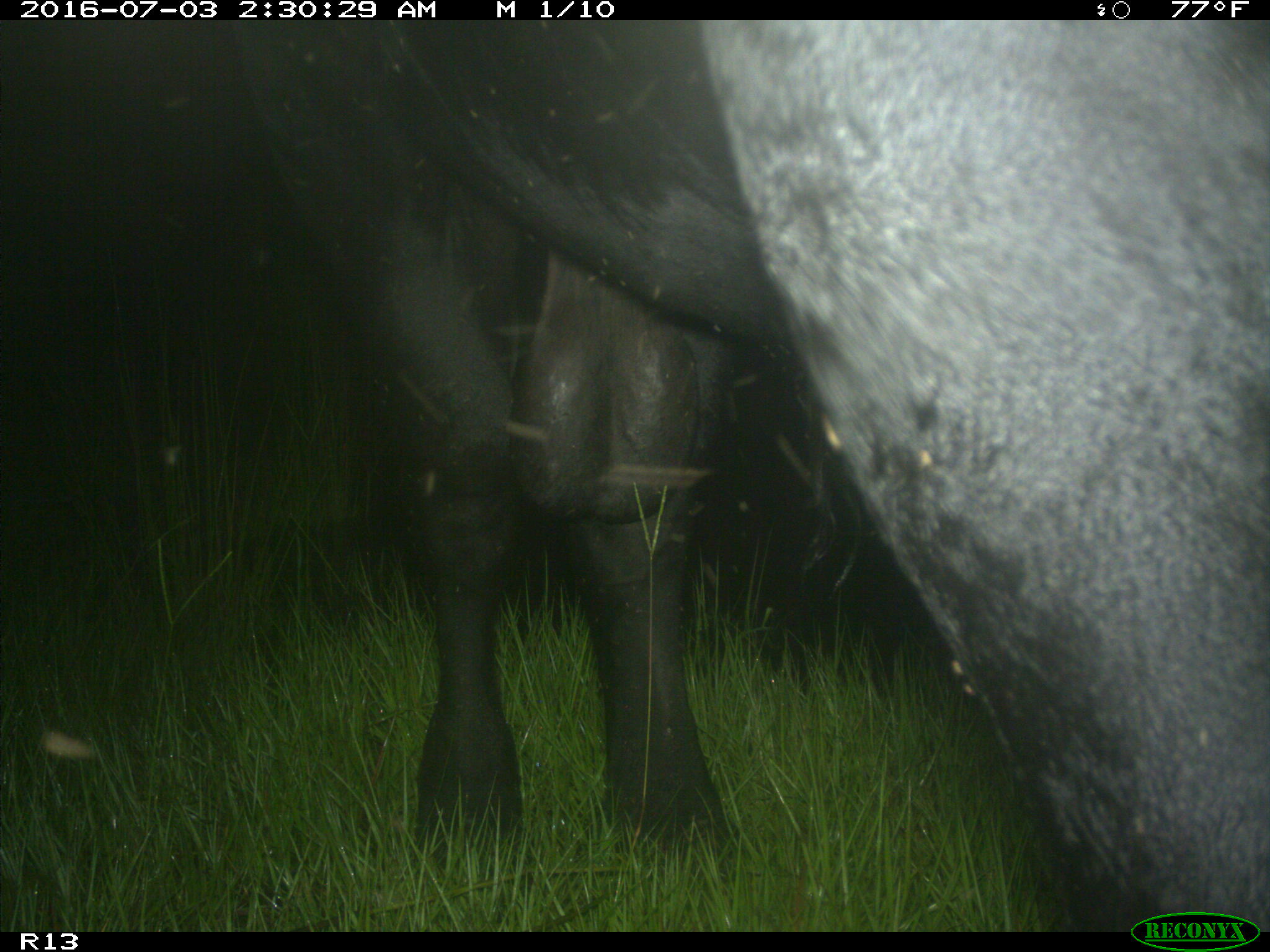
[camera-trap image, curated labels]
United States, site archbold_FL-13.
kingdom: Animalia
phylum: Chordata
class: Mammalia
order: Artiodactyla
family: Bovidae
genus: Bos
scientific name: Bos taurus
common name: domestic cow